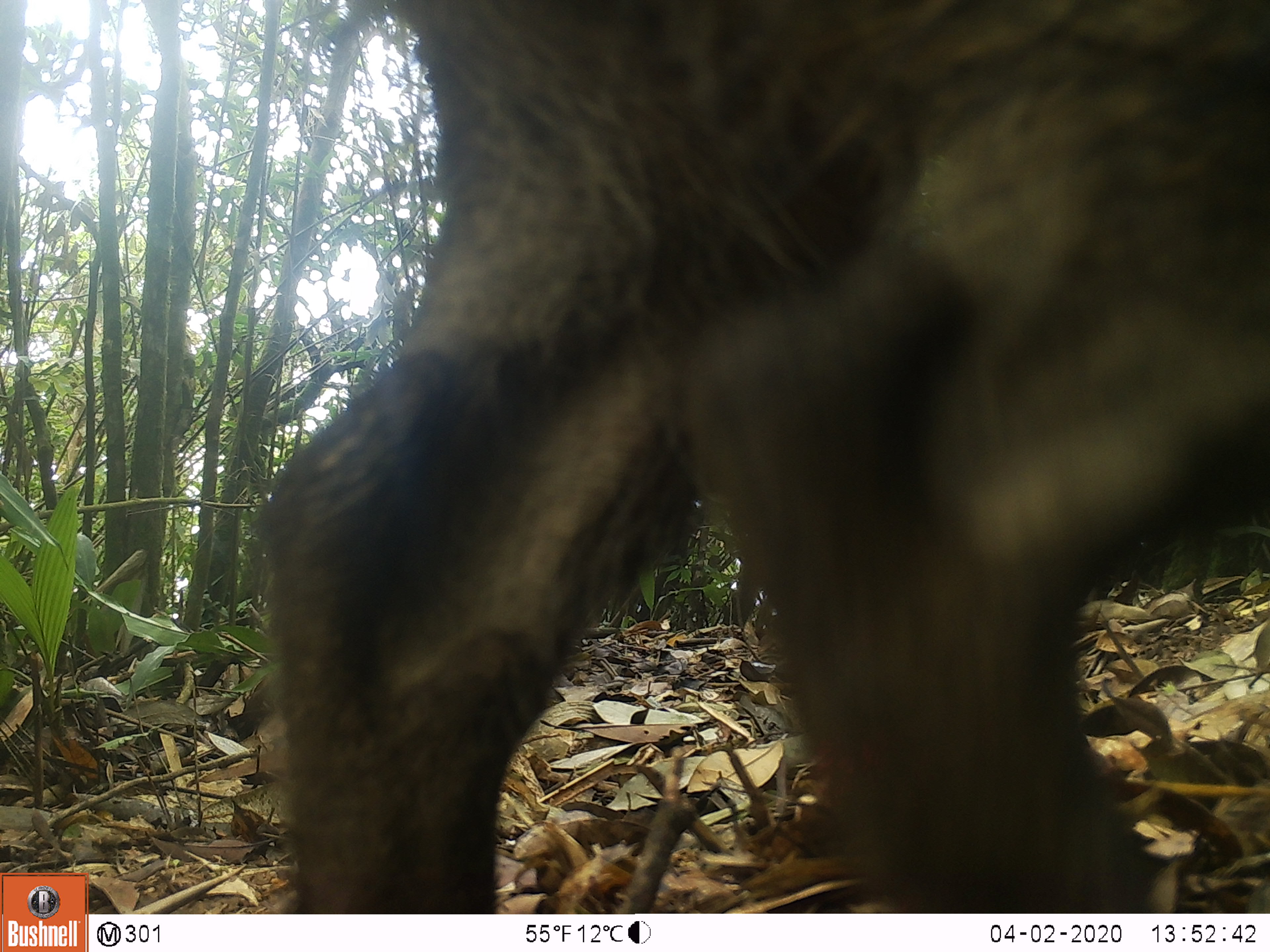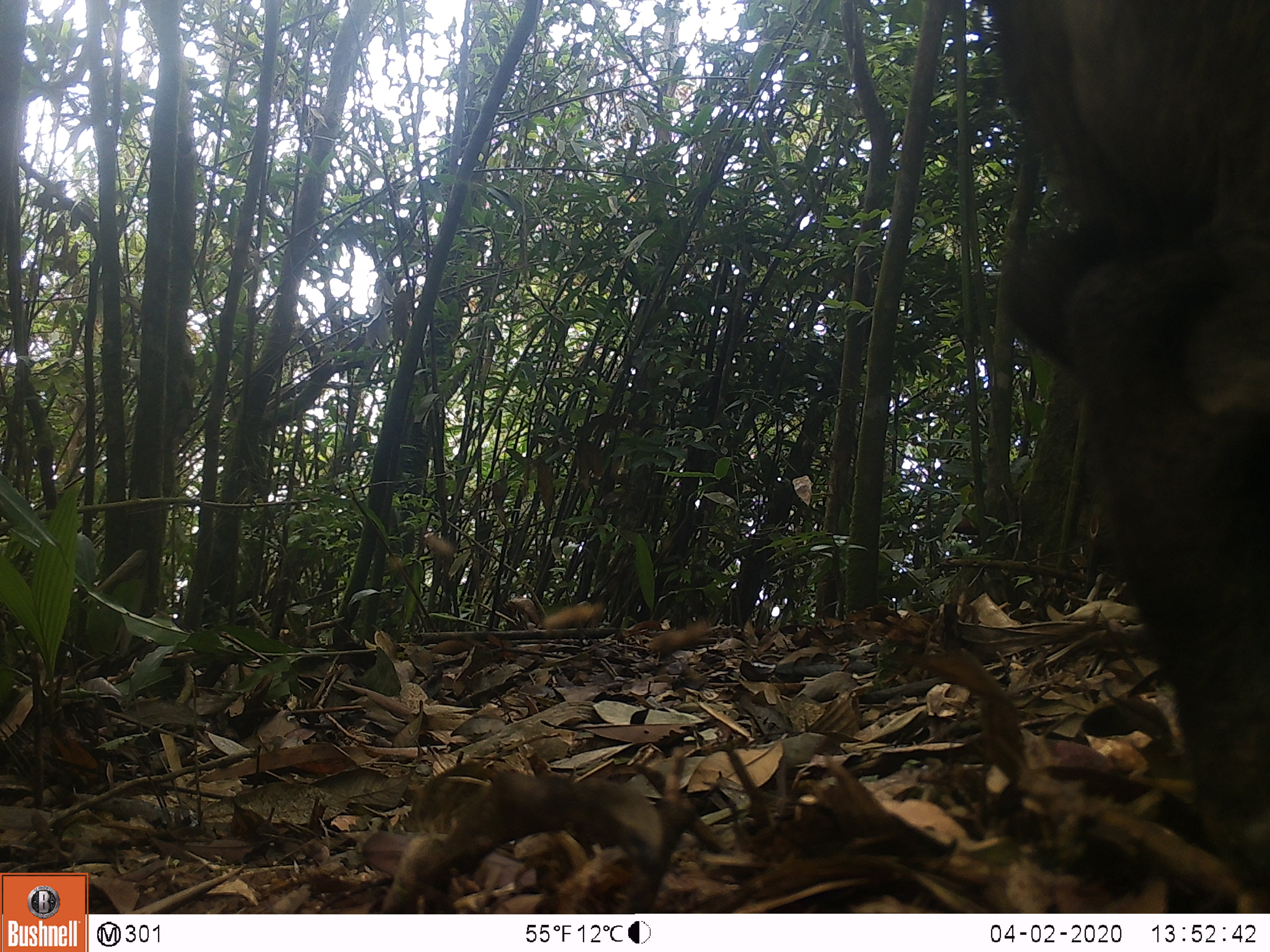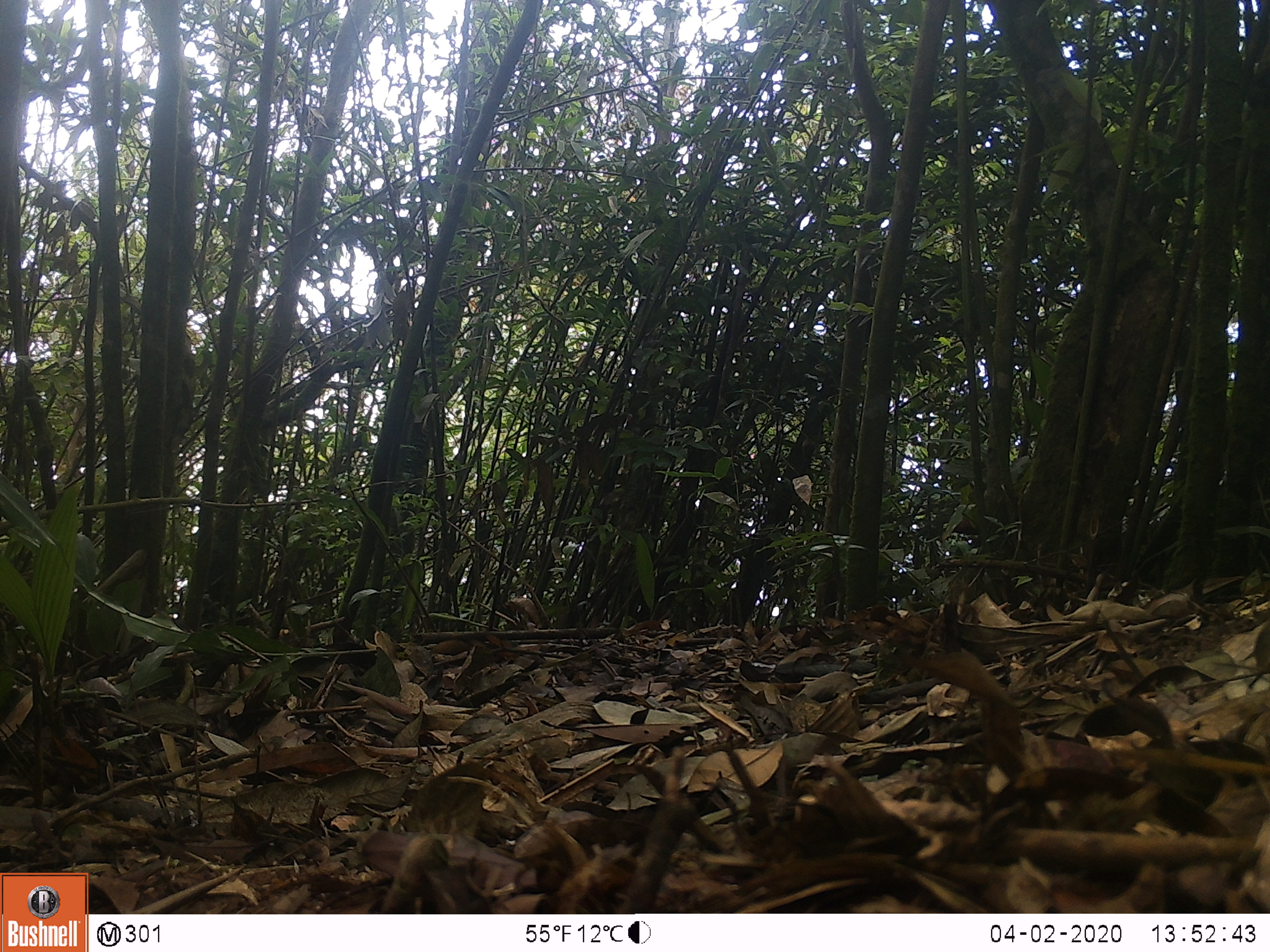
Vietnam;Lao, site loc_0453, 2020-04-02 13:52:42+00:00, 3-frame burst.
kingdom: Animalia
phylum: Chordata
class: Mammalia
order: Artiodactyla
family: Suidae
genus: Sus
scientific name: Sus scrofa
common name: eurasian wild pig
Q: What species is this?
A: Eurasian wild pig (Sus scrofa).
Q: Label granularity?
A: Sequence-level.